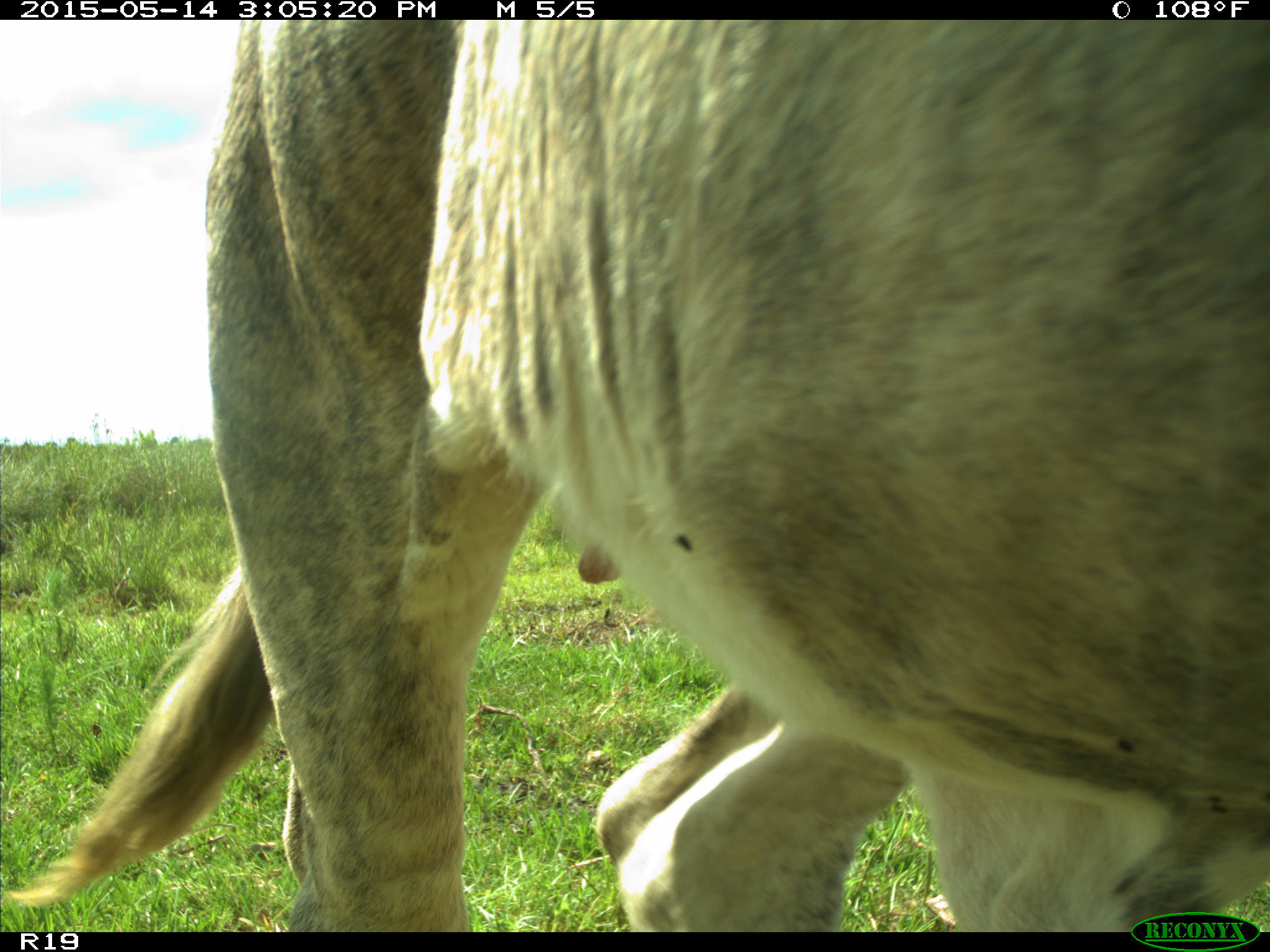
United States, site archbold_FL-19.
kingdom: Animalia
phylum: Chordata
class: Mammalia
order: Artiodactyla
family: Bovidae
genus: Bos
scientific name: Bos taurus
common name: domestic cow